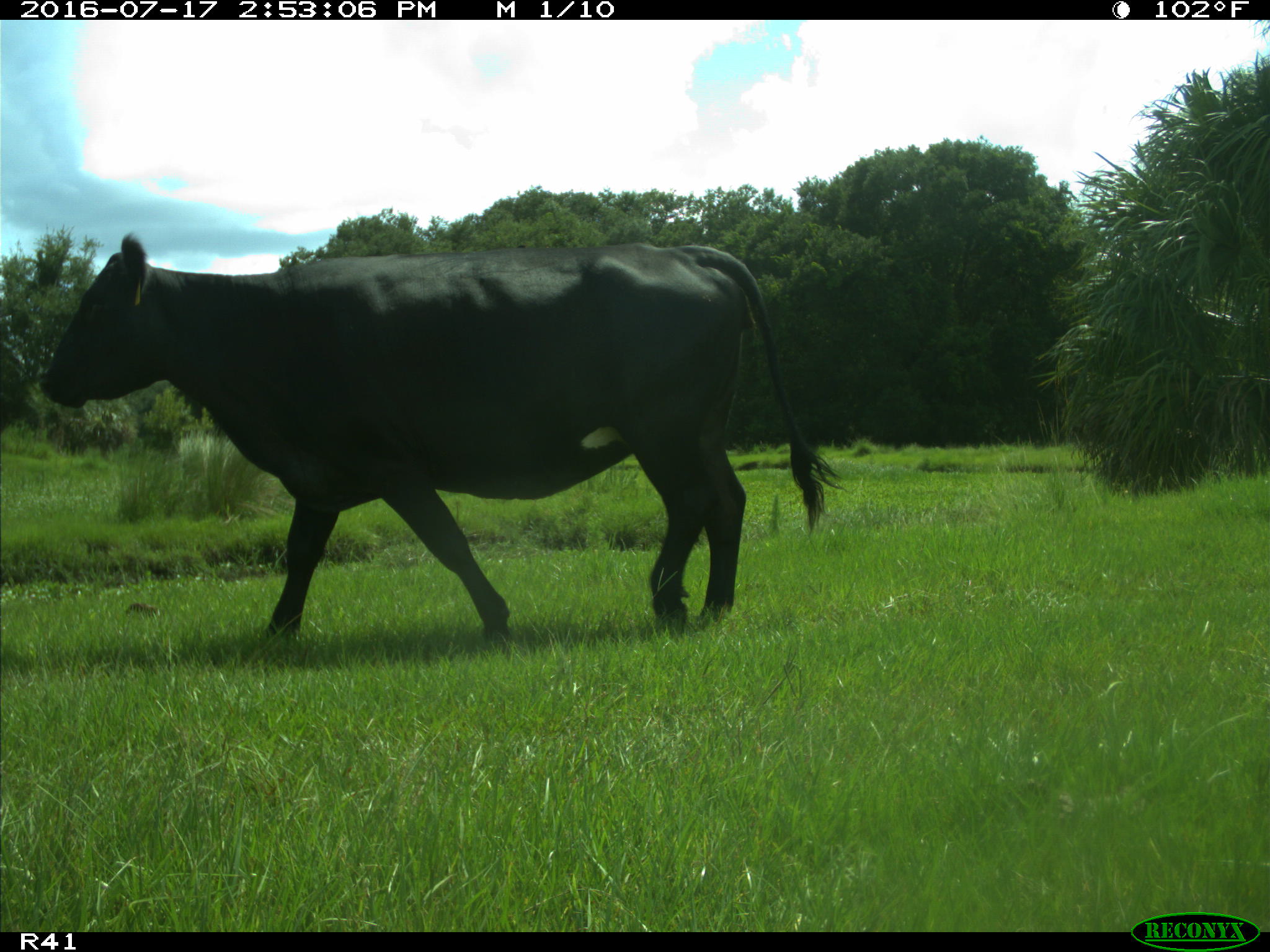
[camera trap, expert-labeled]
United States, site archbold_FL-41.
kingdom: Animalia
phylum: Chordata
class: Mammalia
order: Artiodactyla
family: Bovidae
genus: Bos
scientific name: Bos taurus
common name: domestic cow